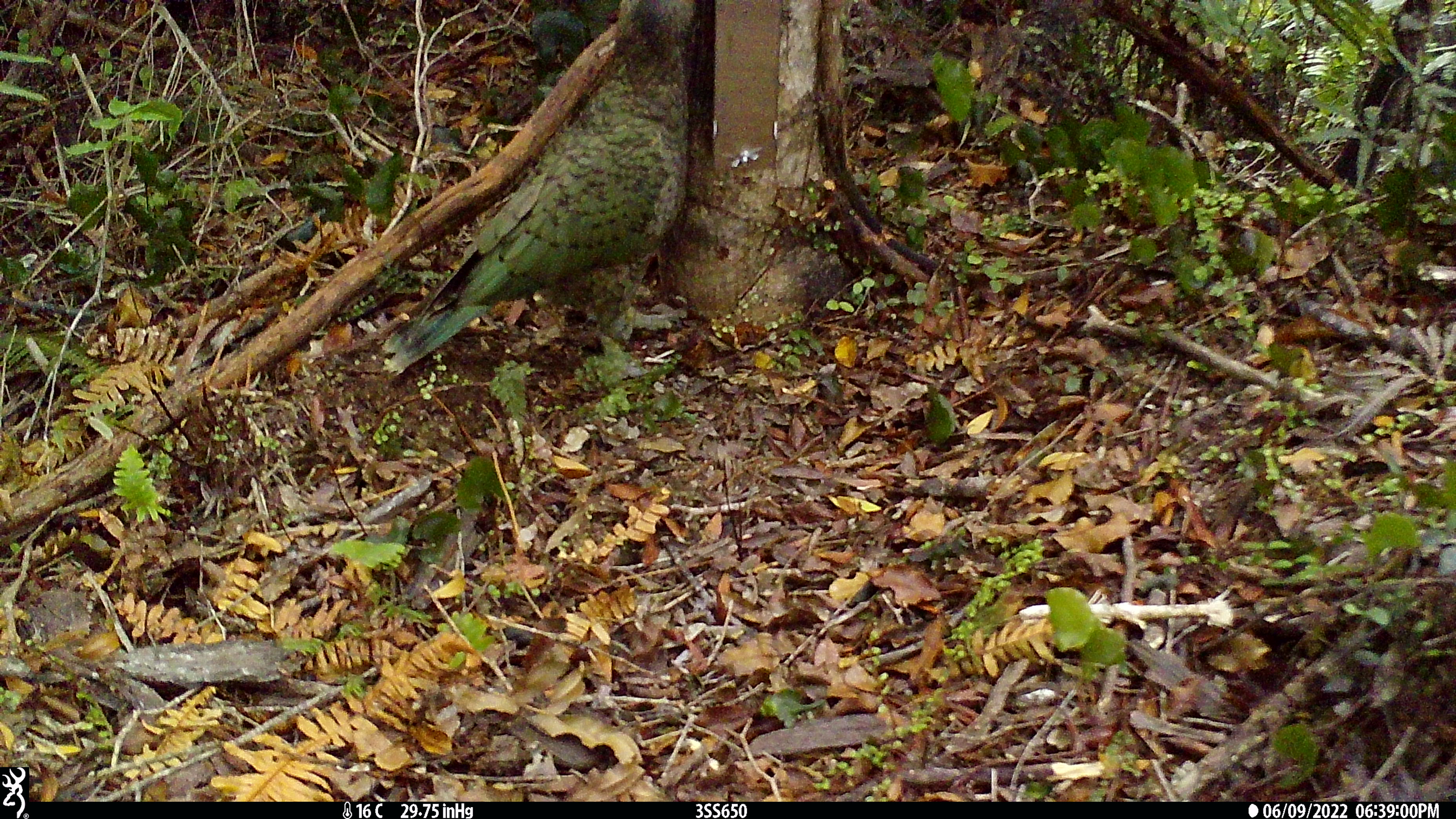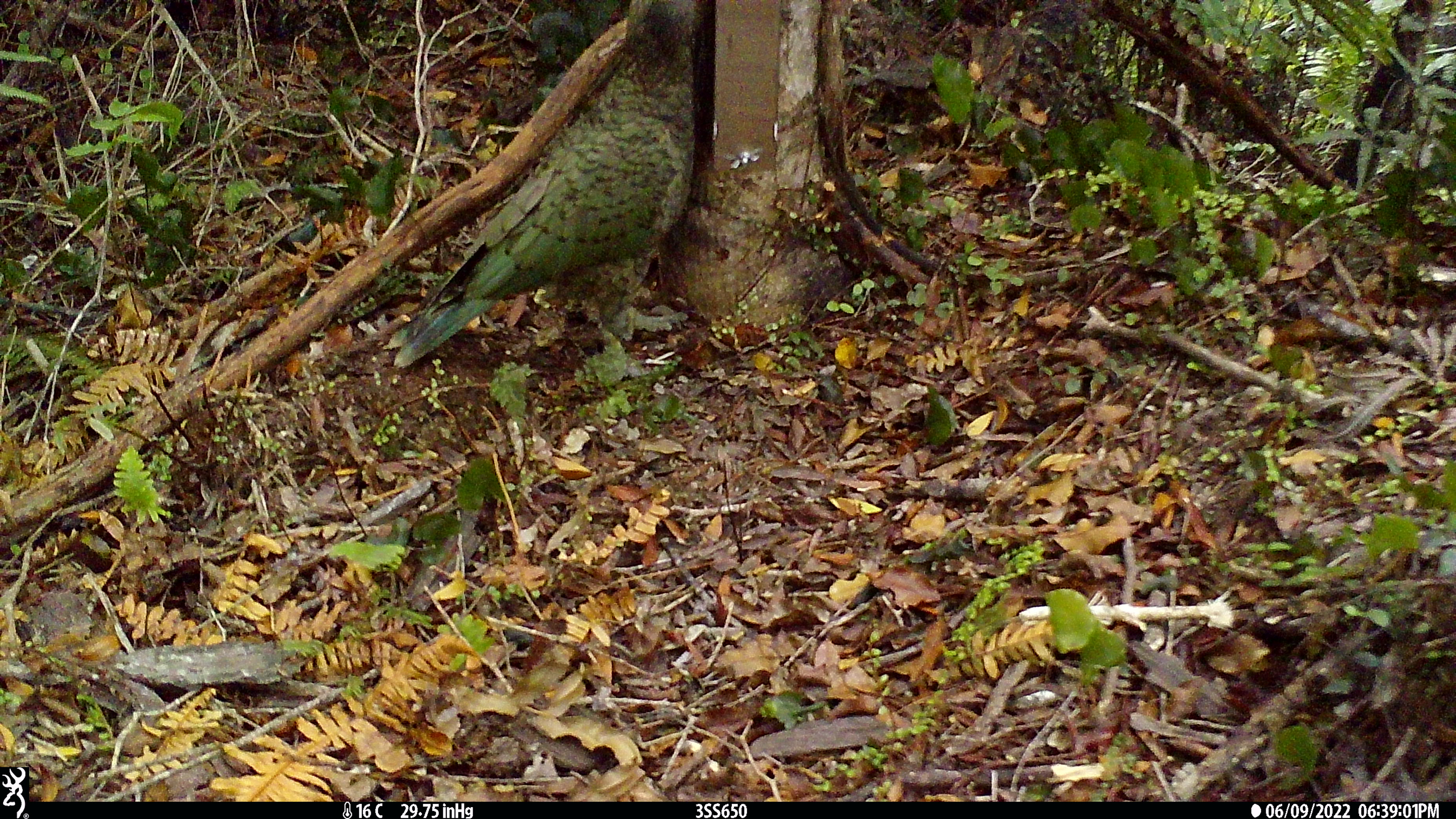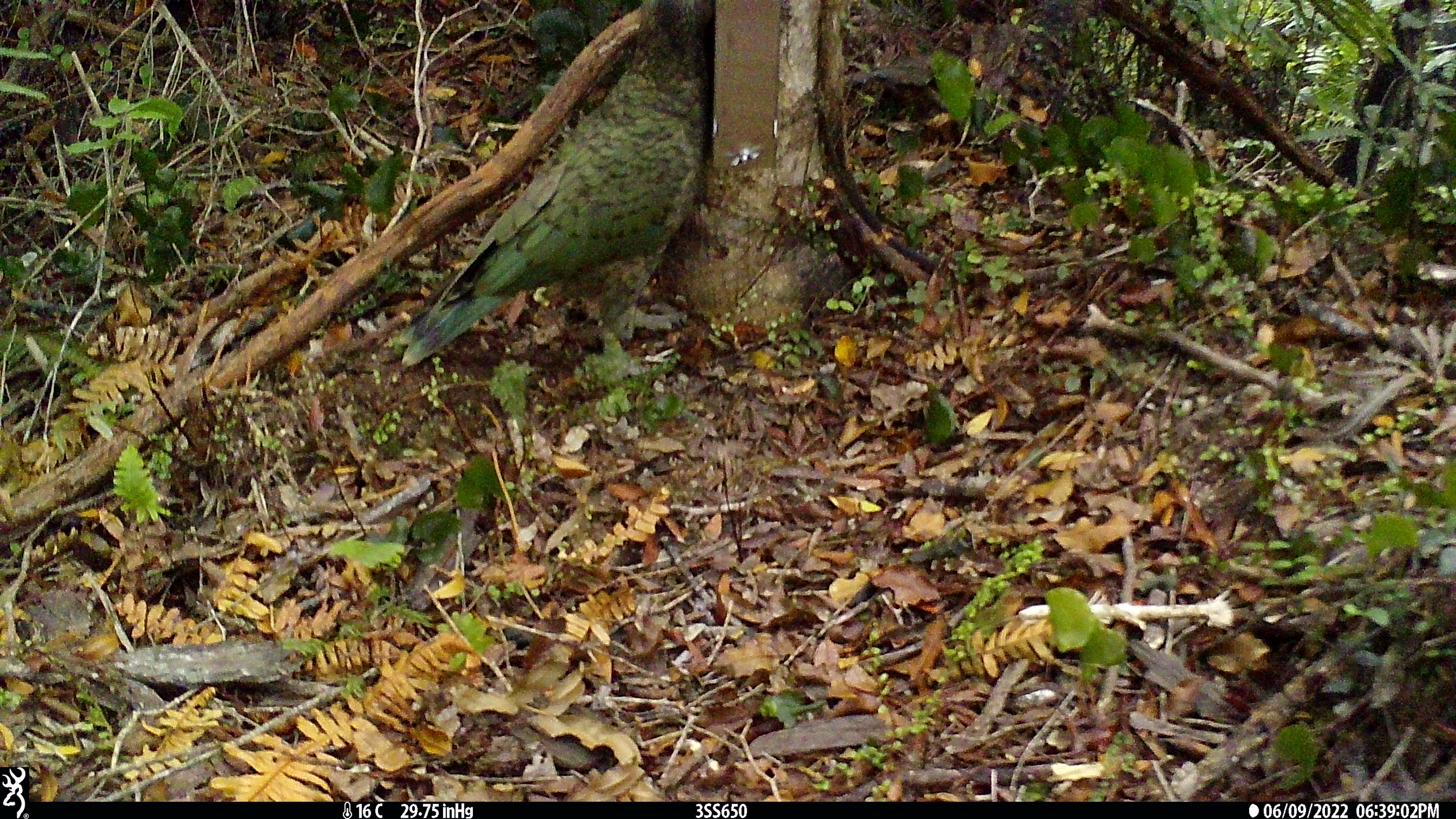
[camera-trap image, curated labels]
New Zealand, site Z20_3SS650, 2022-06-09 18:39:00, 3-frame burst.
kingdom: Animalia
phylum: Chordata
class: Aves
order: Psittaciformes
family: Strigopidae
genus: Nestor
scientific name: Nestor notabilis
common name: kea